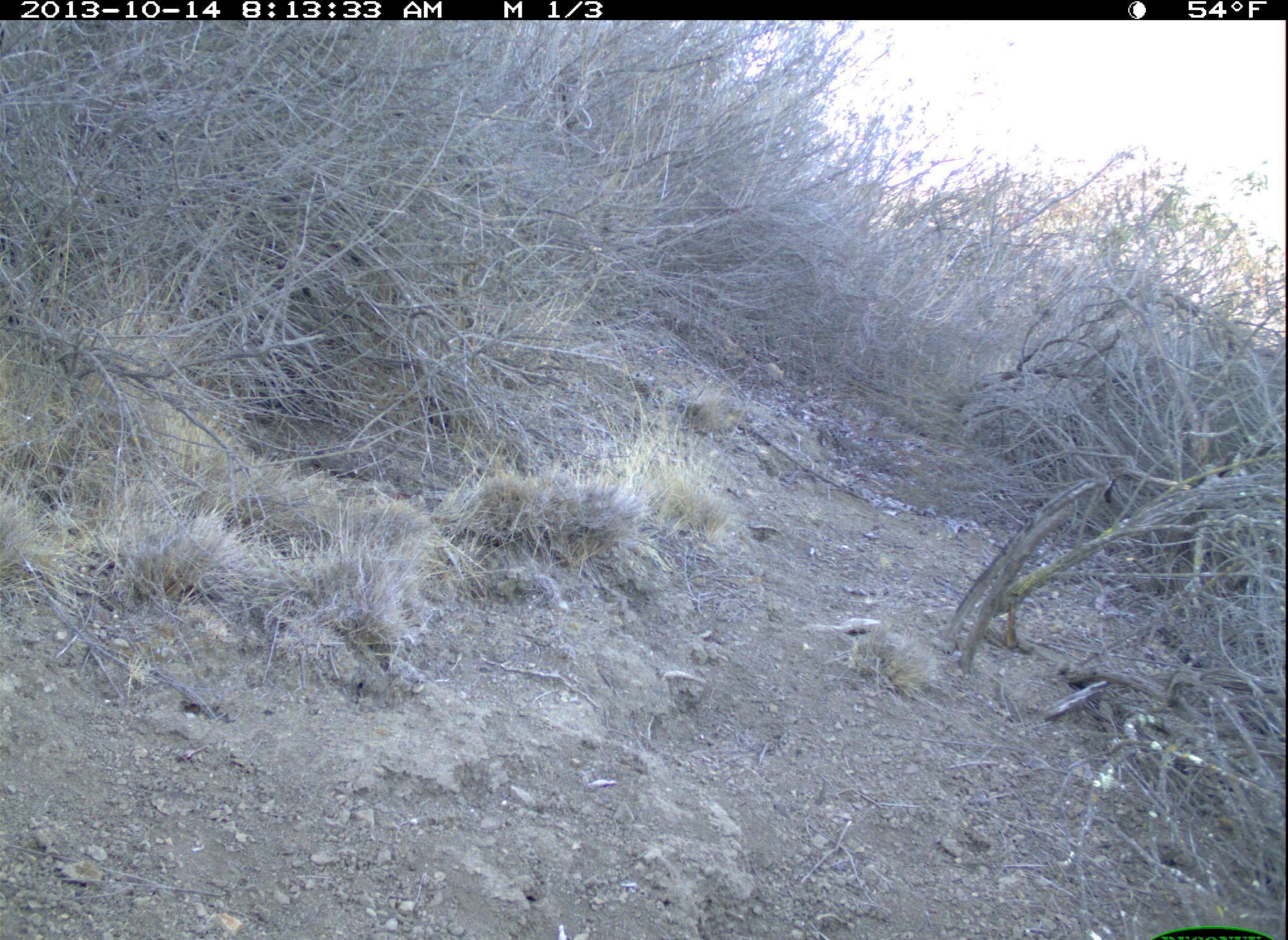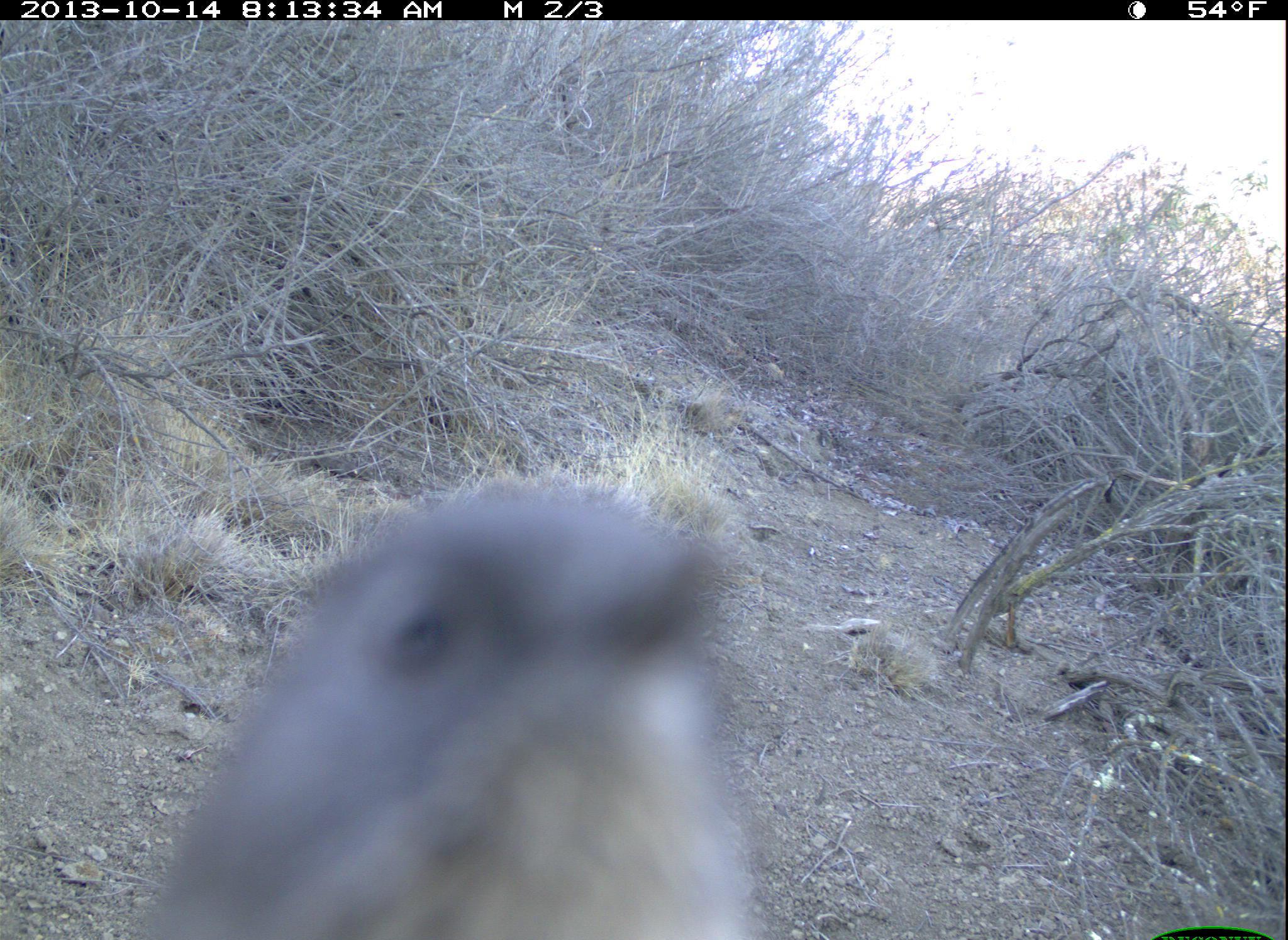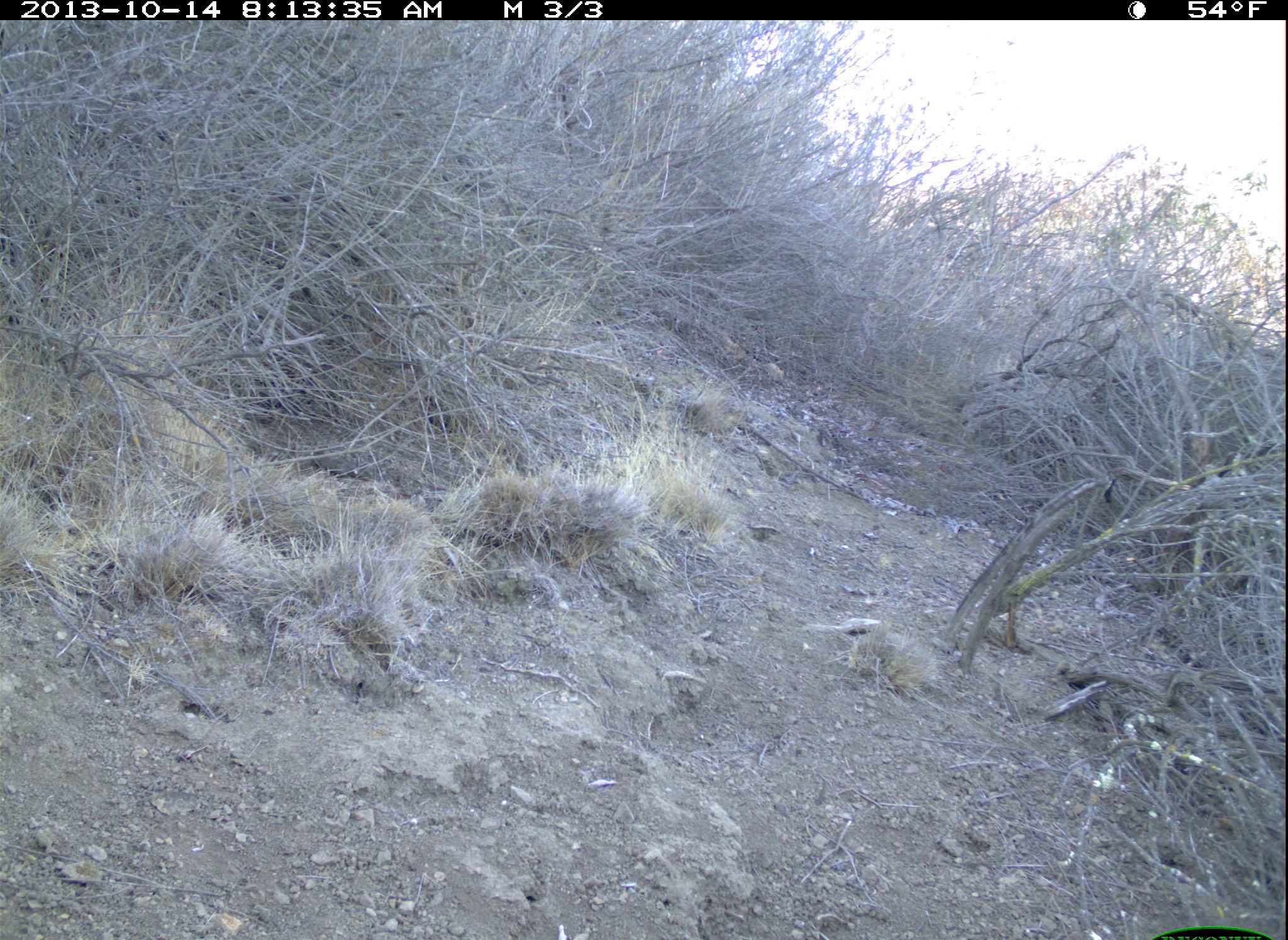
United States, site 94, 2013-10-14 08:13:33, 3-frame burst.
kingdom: Animalia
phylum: Chordata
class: Aves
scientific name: Aves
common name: bird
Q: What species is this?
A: Bird (Aves).